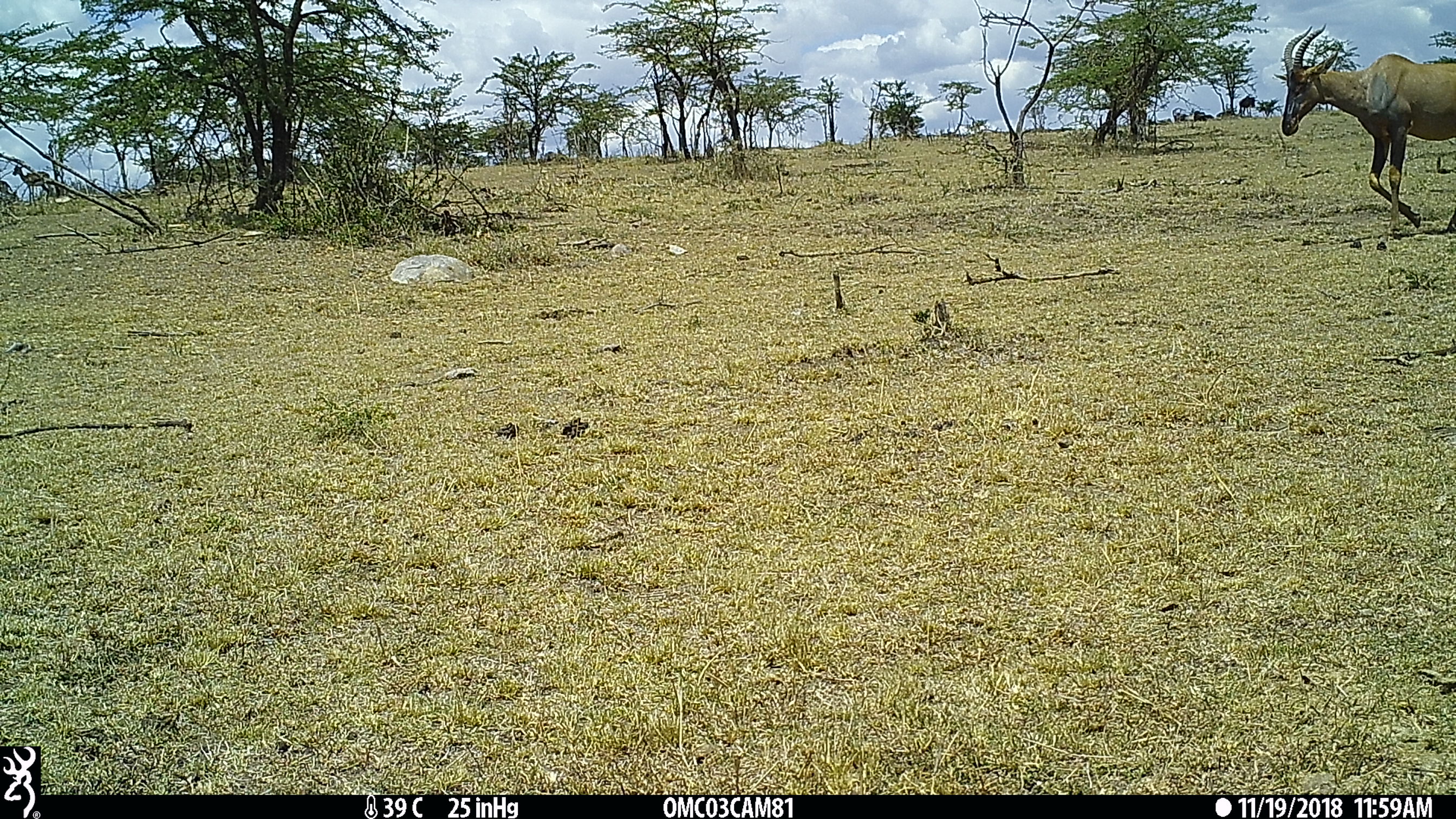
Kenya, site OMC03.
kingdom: Animalia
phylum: Chordata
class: Mammalia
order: Artiodactyla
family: Bovidae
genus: Eudorcas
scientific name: Eudorcas thomsonii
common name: thomon's gazelle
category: gazelle thomsons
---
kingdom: Animalia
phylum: Chordata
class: Mammalia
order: Artiodactyla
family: Bovidae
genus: Damaliscus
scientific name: Damaliscus lunatus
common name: topi